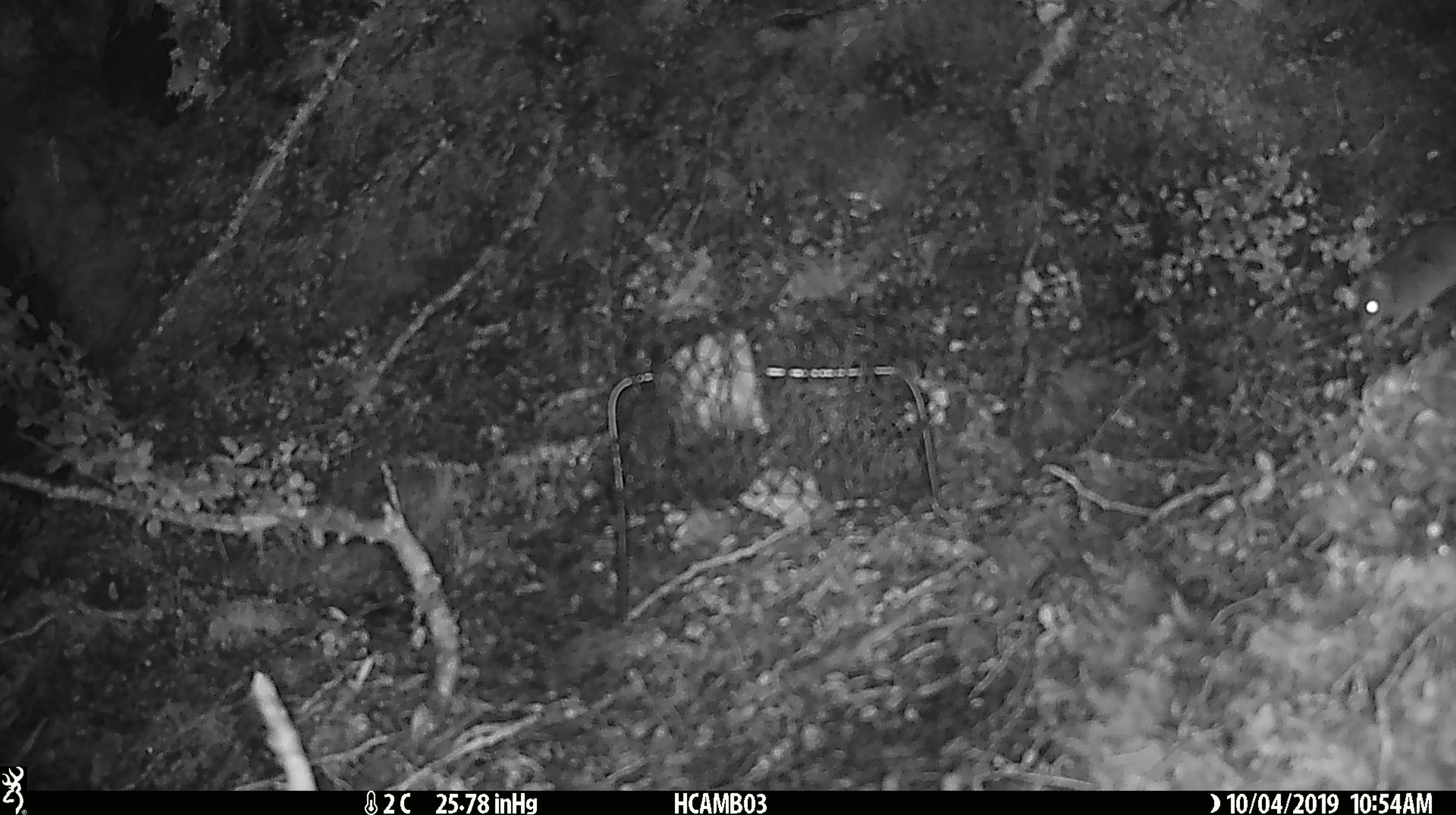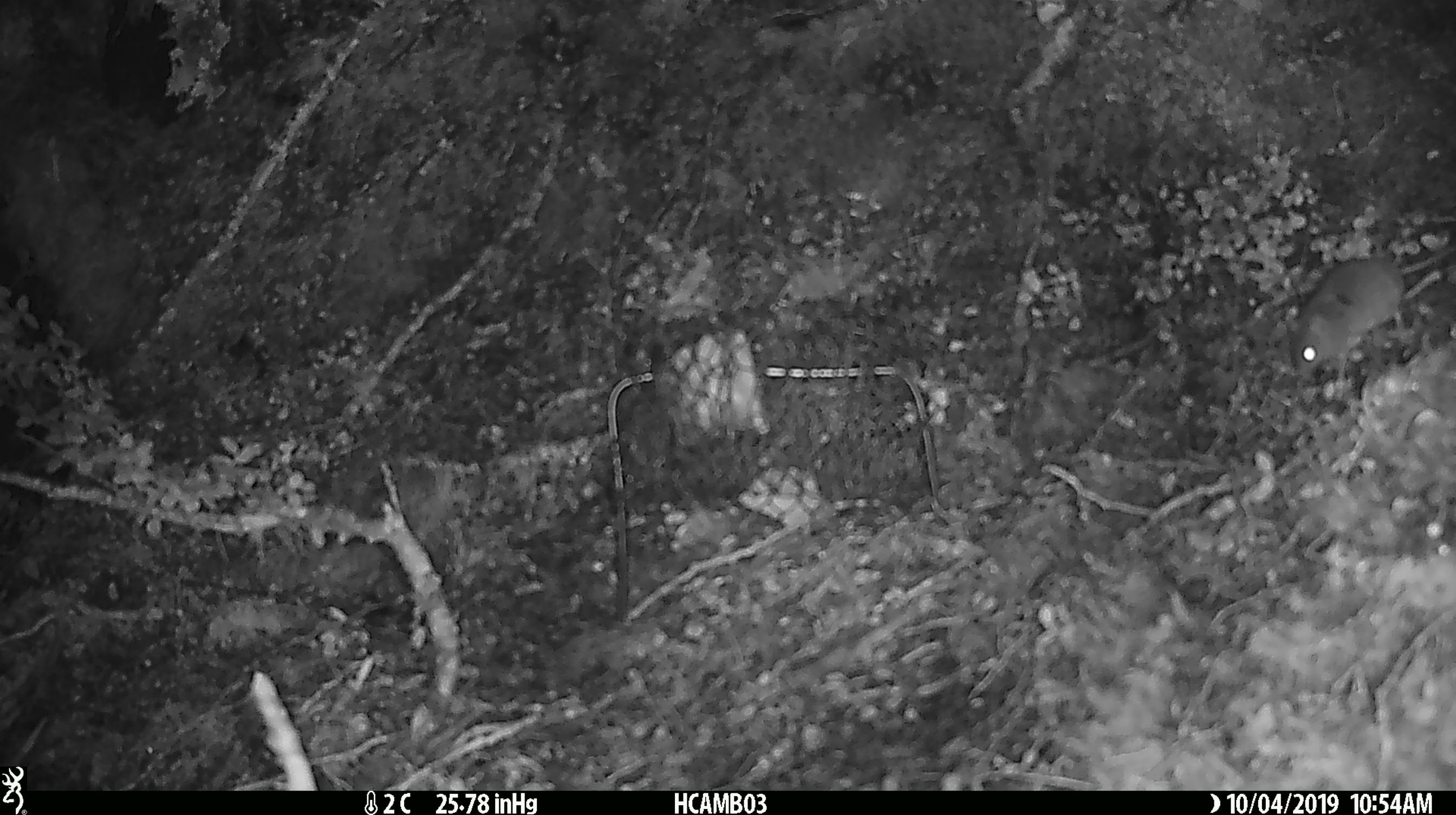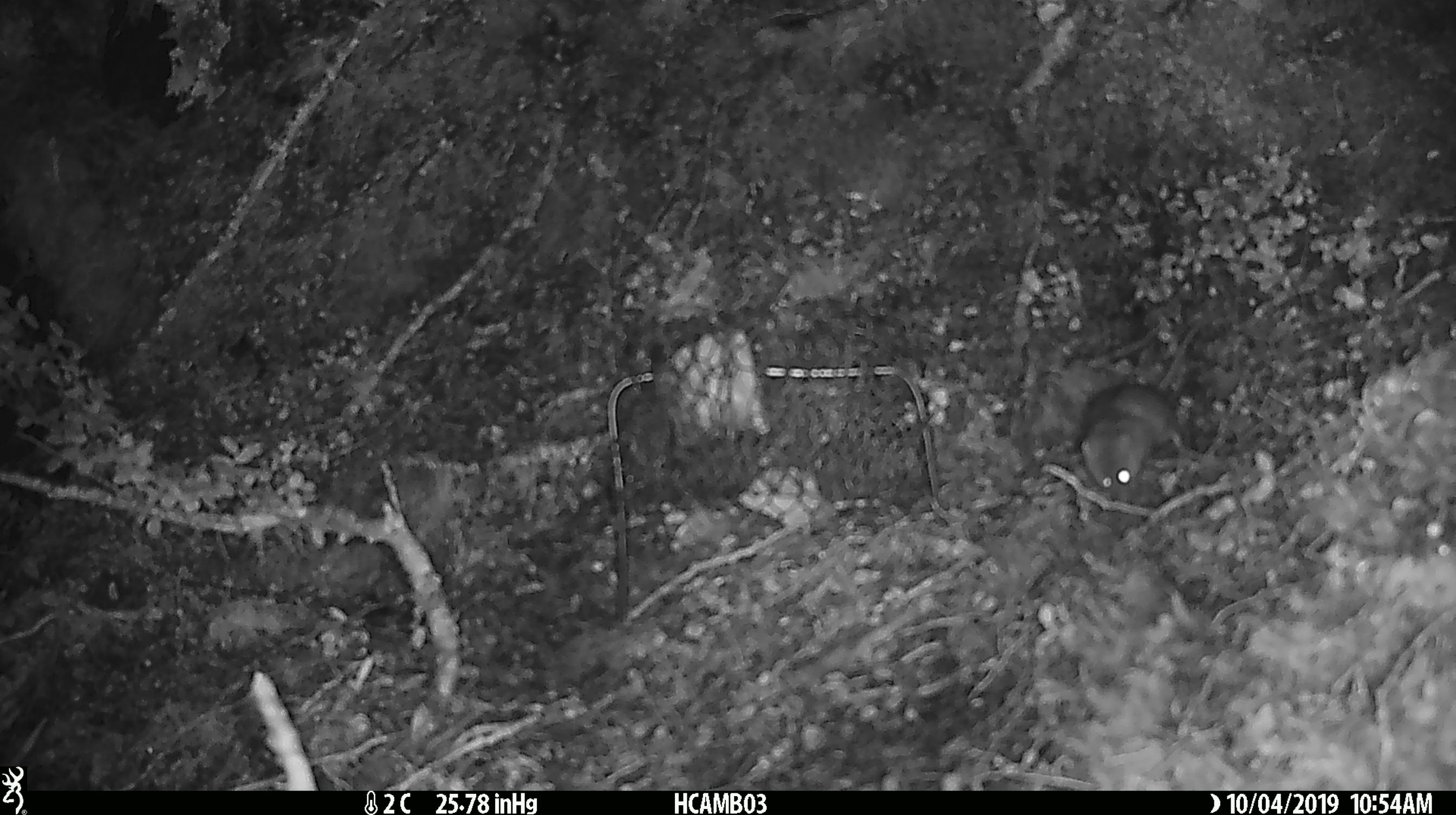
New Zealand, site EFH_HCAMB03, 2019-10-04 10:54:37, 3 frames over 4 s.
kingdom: Animalia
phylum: Chordata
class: Mammalia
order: Rodentia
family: Muridae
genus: Mus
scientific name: Mus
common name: mouse